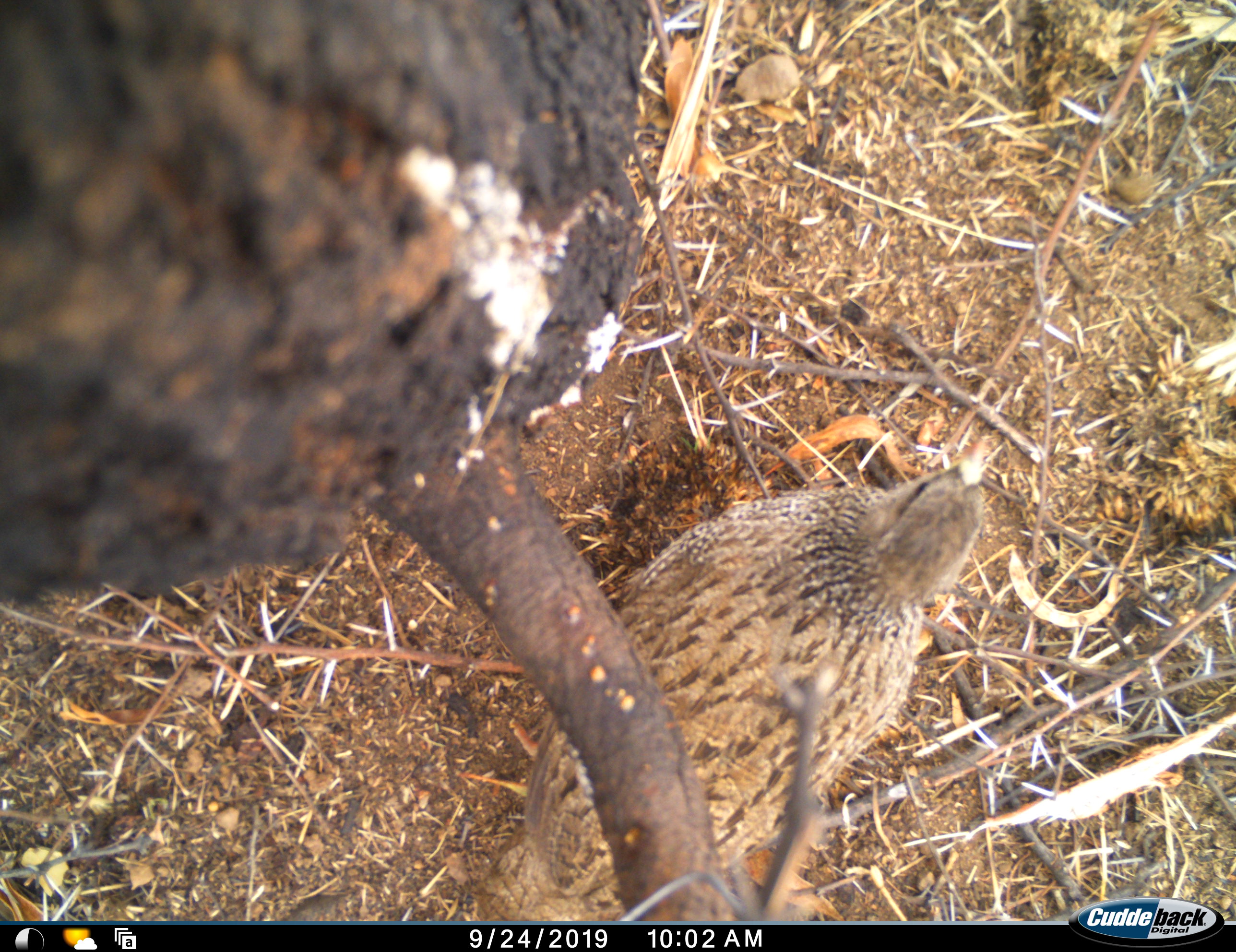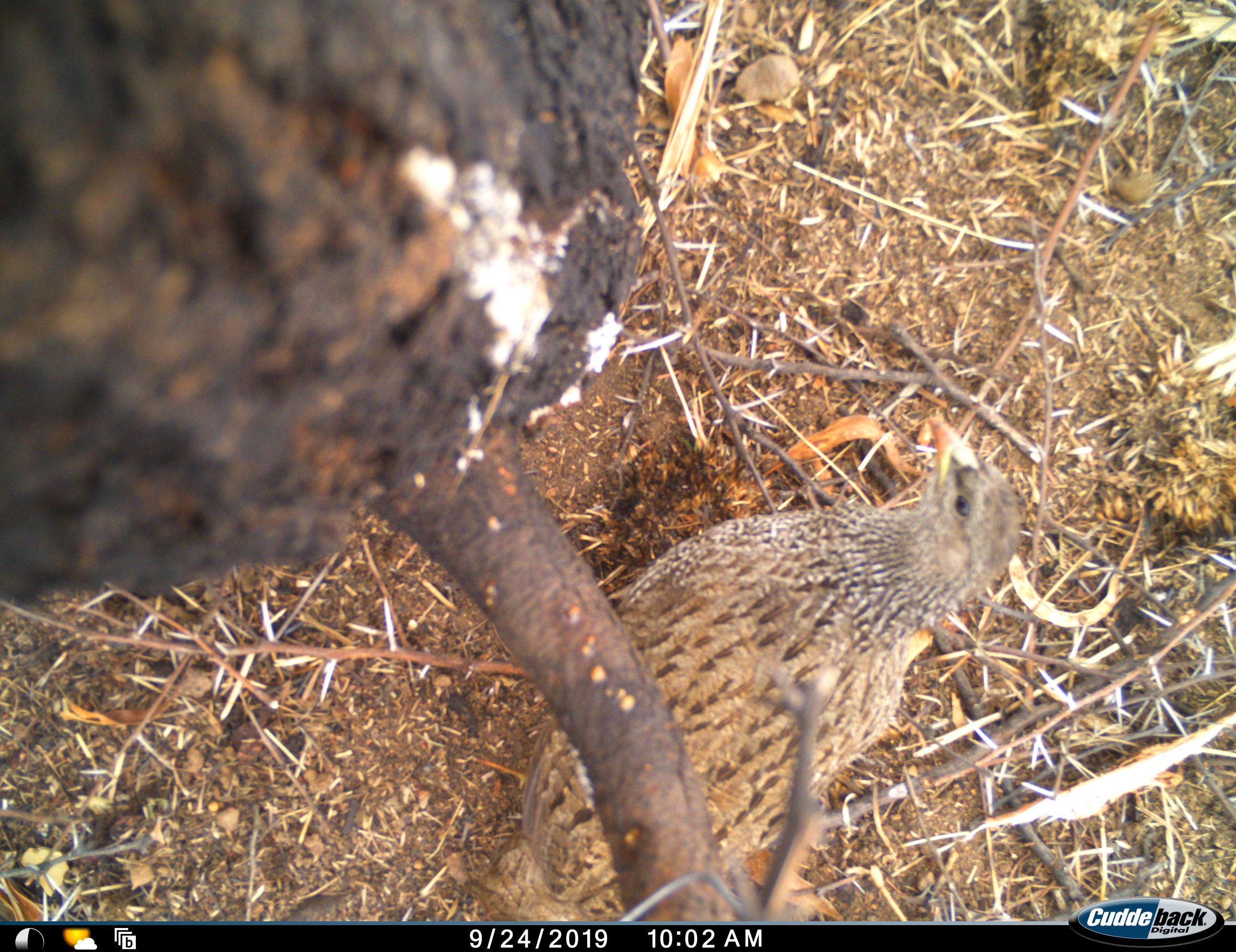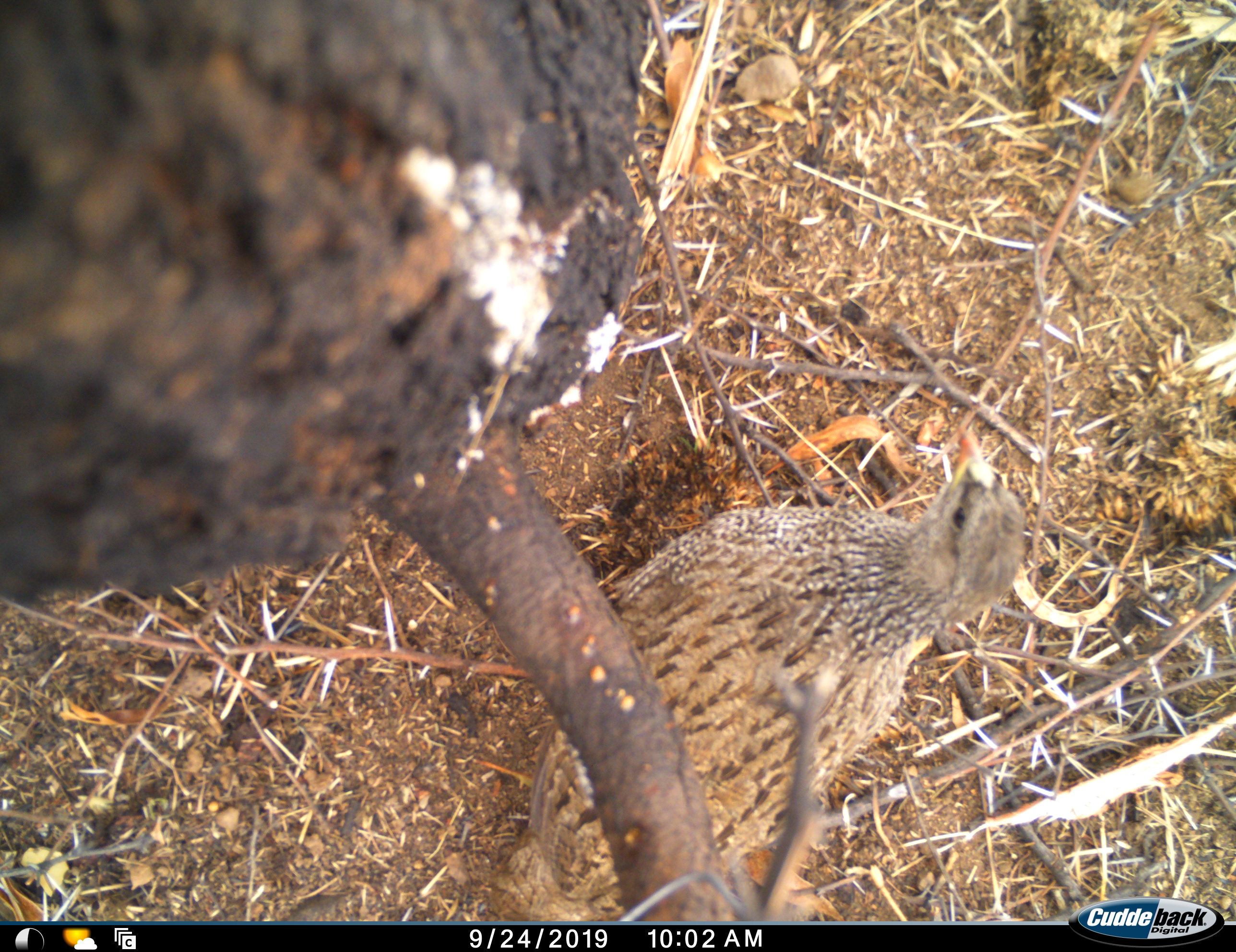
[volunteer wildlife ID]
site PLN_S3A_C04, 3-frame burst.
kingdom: Animalia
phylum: Chordata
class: Aves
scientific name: Aves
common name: bird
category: birdother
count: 1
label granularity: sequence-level